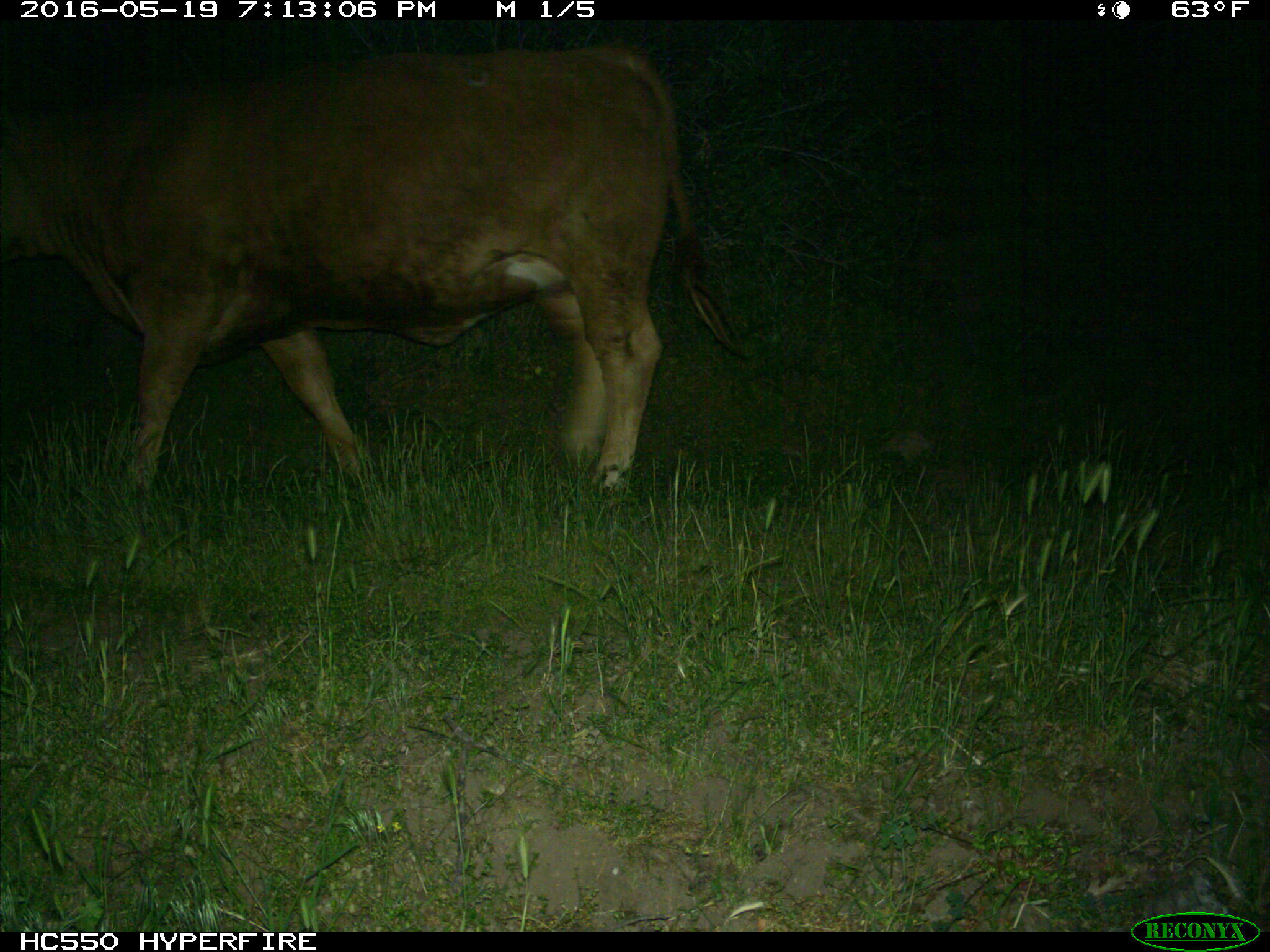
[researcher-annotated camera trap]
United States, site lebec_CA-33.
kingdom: Animalia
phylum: Chordata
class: Mammalia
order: Artiodactyla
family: Bovidae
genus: Bos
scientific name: Bos taurus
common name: domestic cow